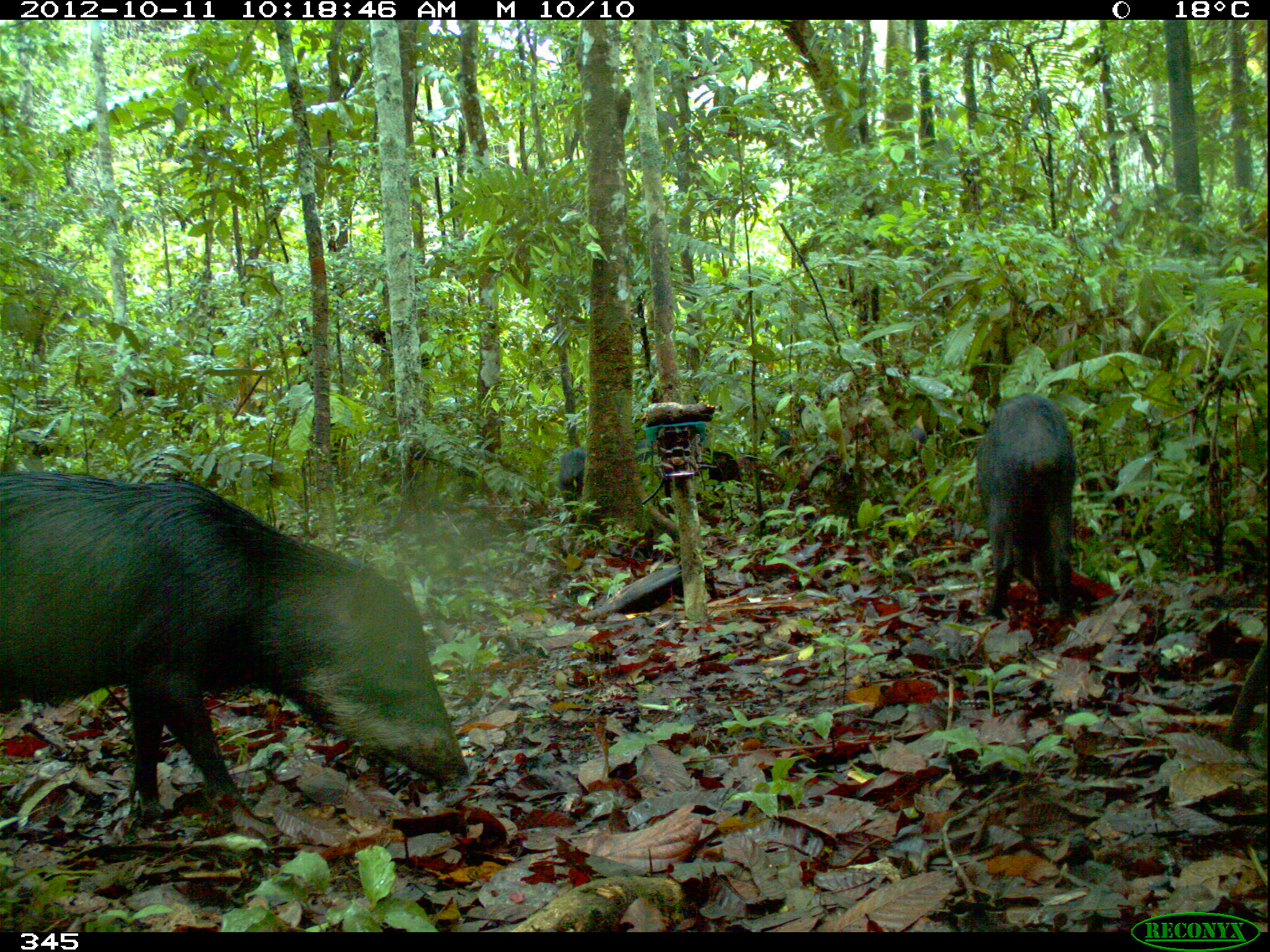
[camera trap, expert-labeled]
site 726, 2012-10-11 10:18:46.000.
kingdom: Animalia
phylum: Chordata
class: Mammalia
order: Artiodactyla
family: Tayassuidae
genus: Tayassu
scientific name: Tayassu pecari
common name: white-lipped peccary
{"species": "Tayassu pecari (white-lipped peccary)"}